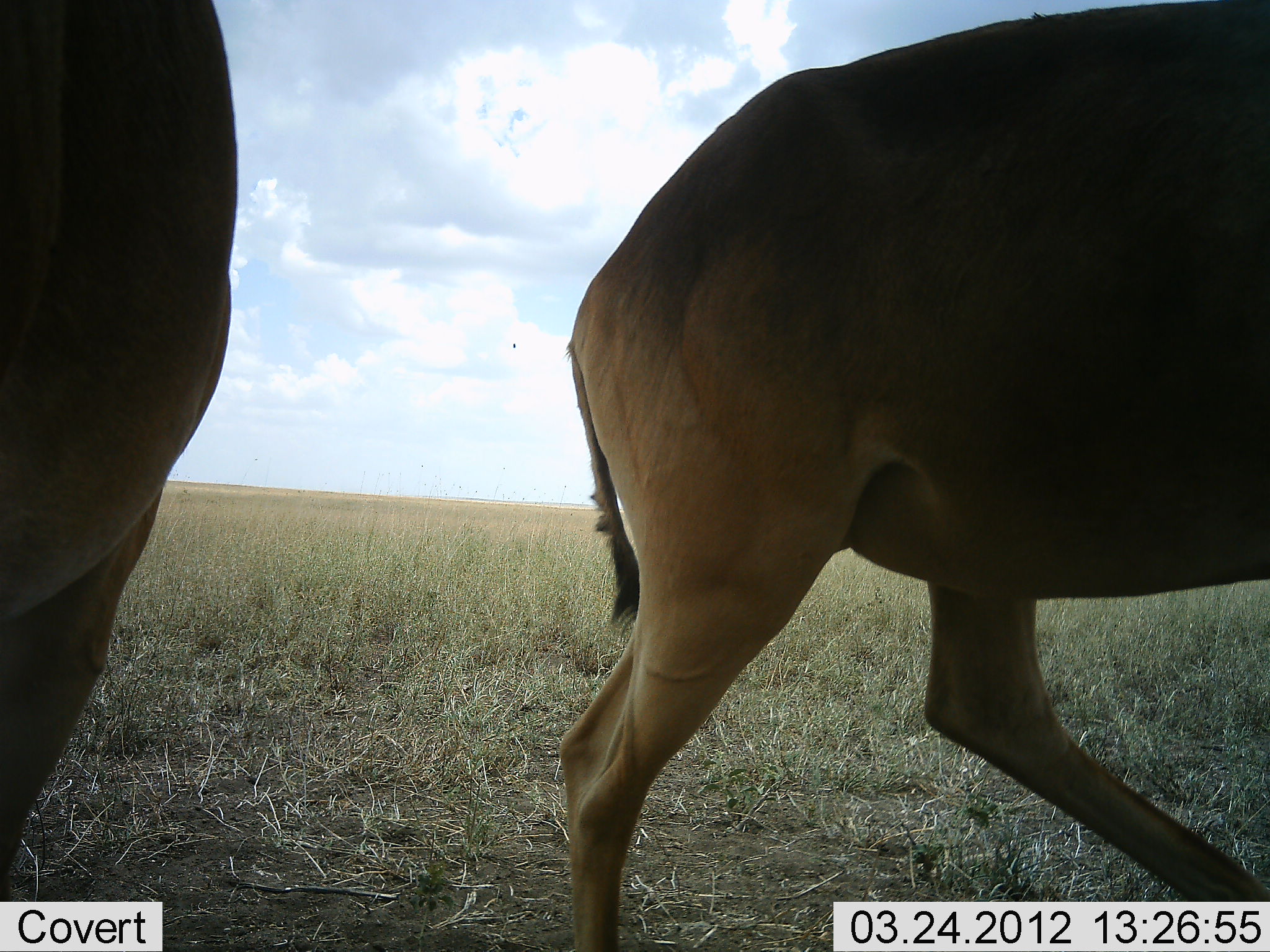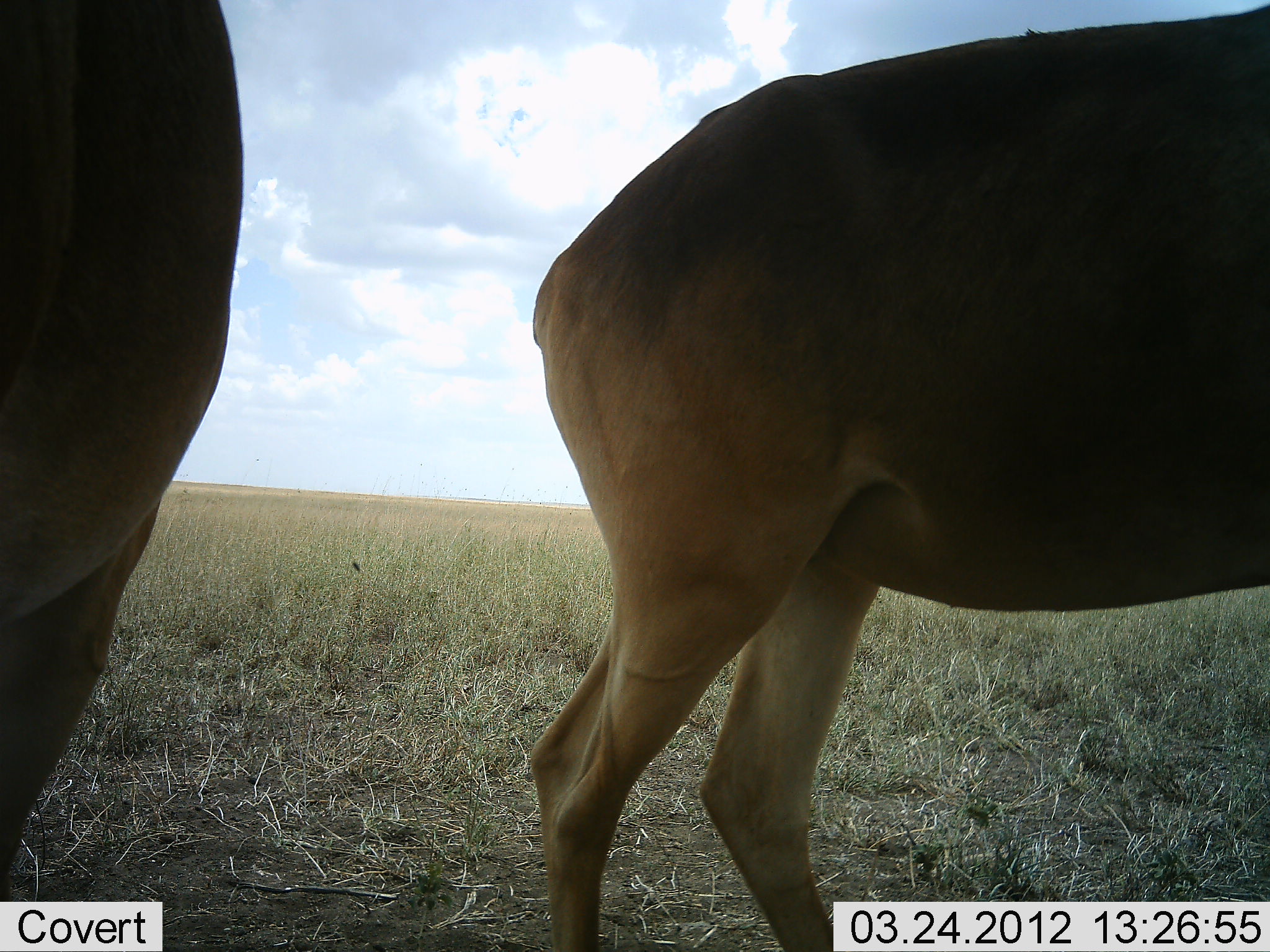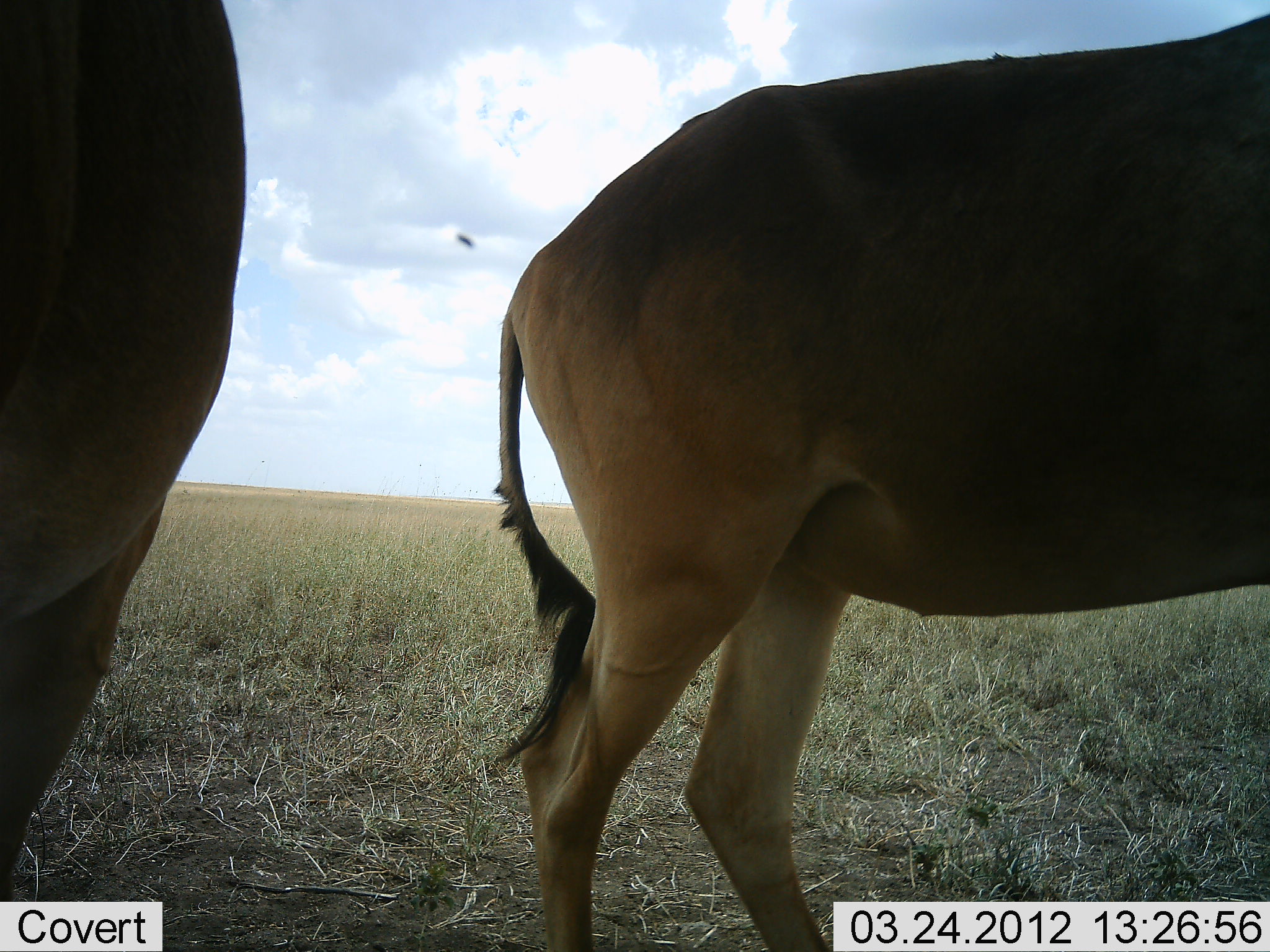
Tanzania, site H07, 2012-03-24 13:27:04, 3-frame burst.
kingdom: Animalia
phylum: Chordata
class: Mammalia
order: Artiodactyla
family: Bovidae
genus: Alcelaphus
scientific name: Alcelaphus buselaphus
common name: hartebeest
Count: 2.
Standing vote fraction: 94%.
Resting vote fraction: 6%.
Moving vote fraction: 11%.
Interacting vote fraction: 0%.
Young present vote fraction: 0%.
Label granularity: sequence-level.